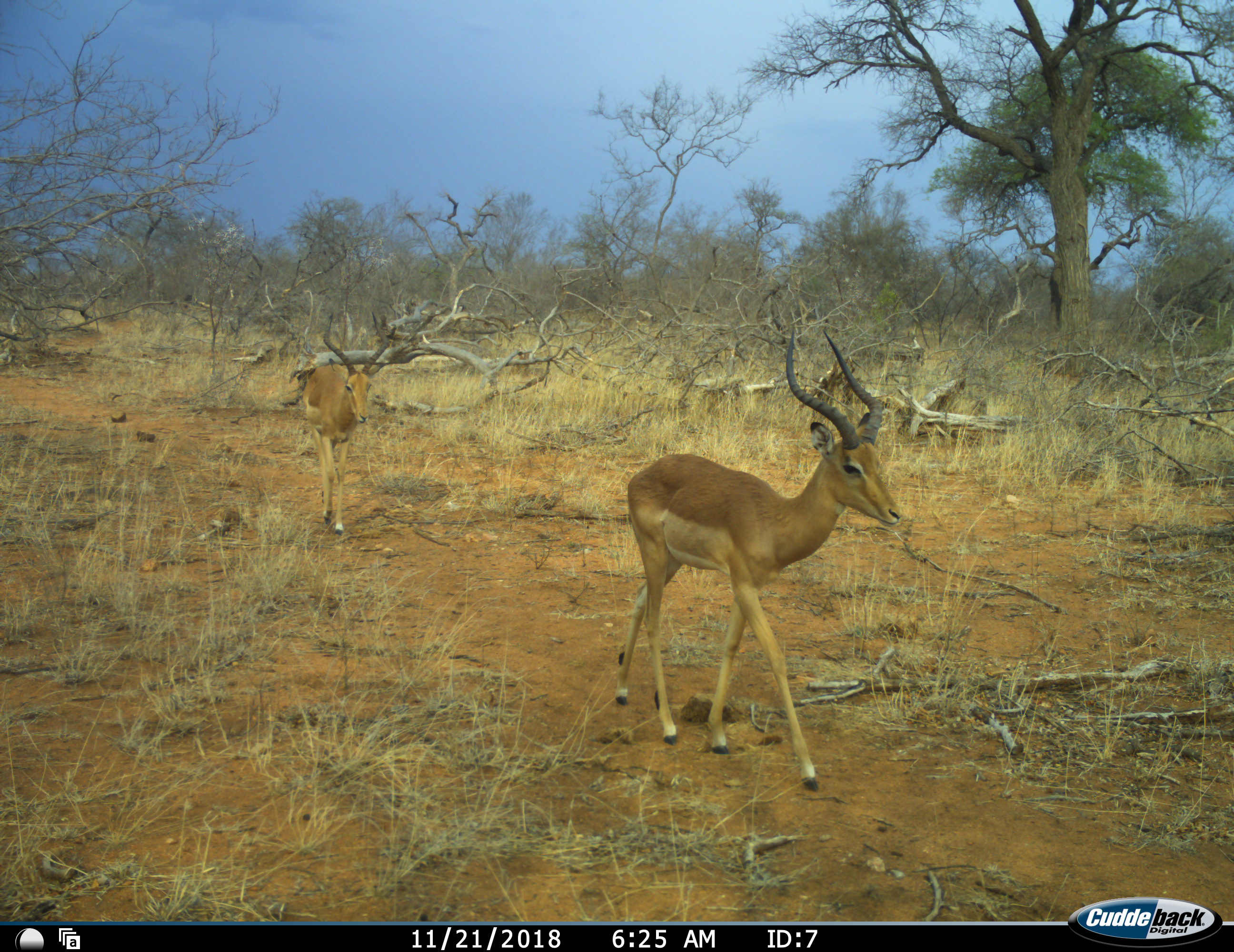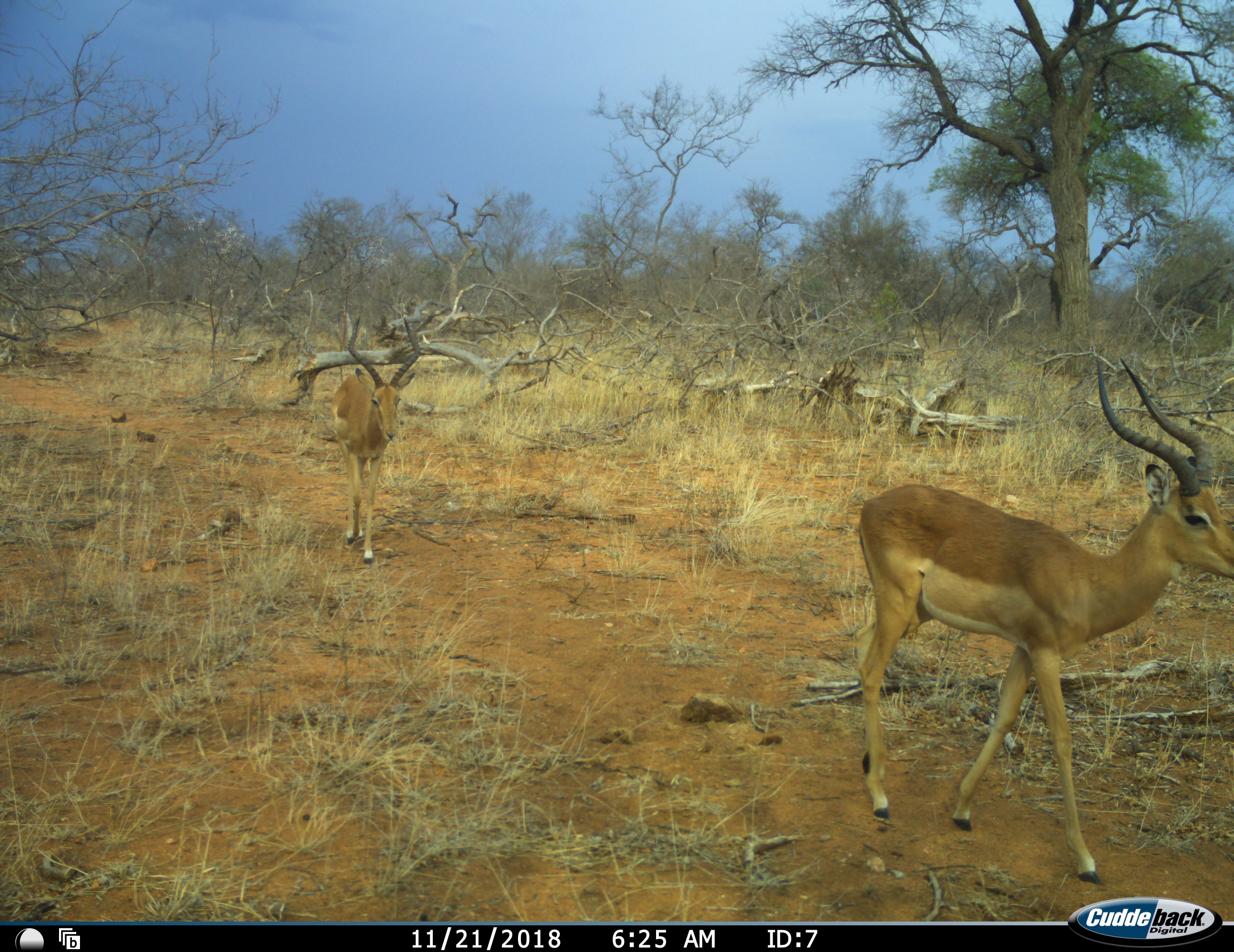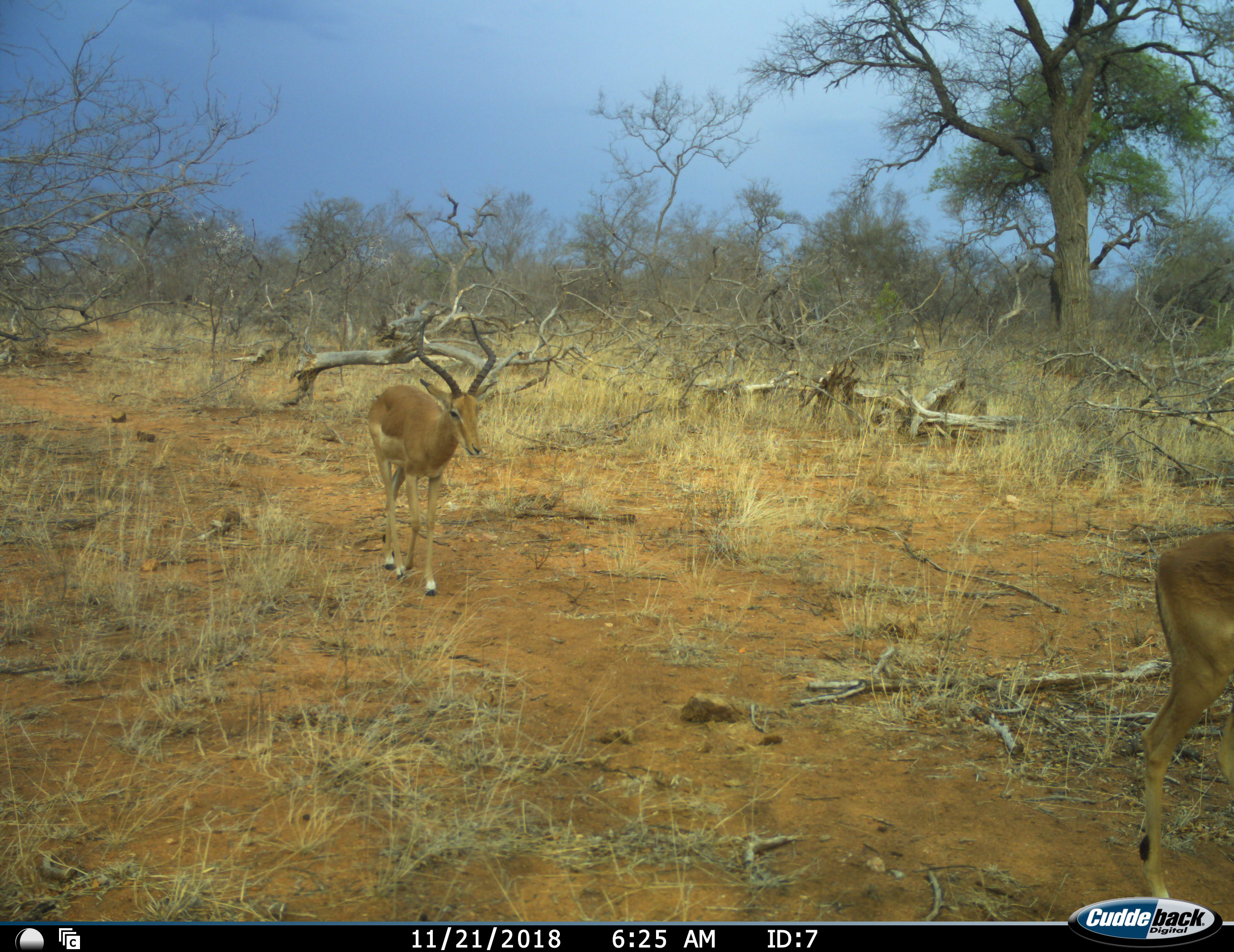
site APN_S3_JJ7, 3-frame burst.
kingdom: Animalia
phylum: Chordata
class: Mammalia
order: Artiodactyla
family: Bovidae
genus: Aepyceros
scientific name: Aepyceros melampus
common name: impala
Impala (Aepyceros melampus), count 2. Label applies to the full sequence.